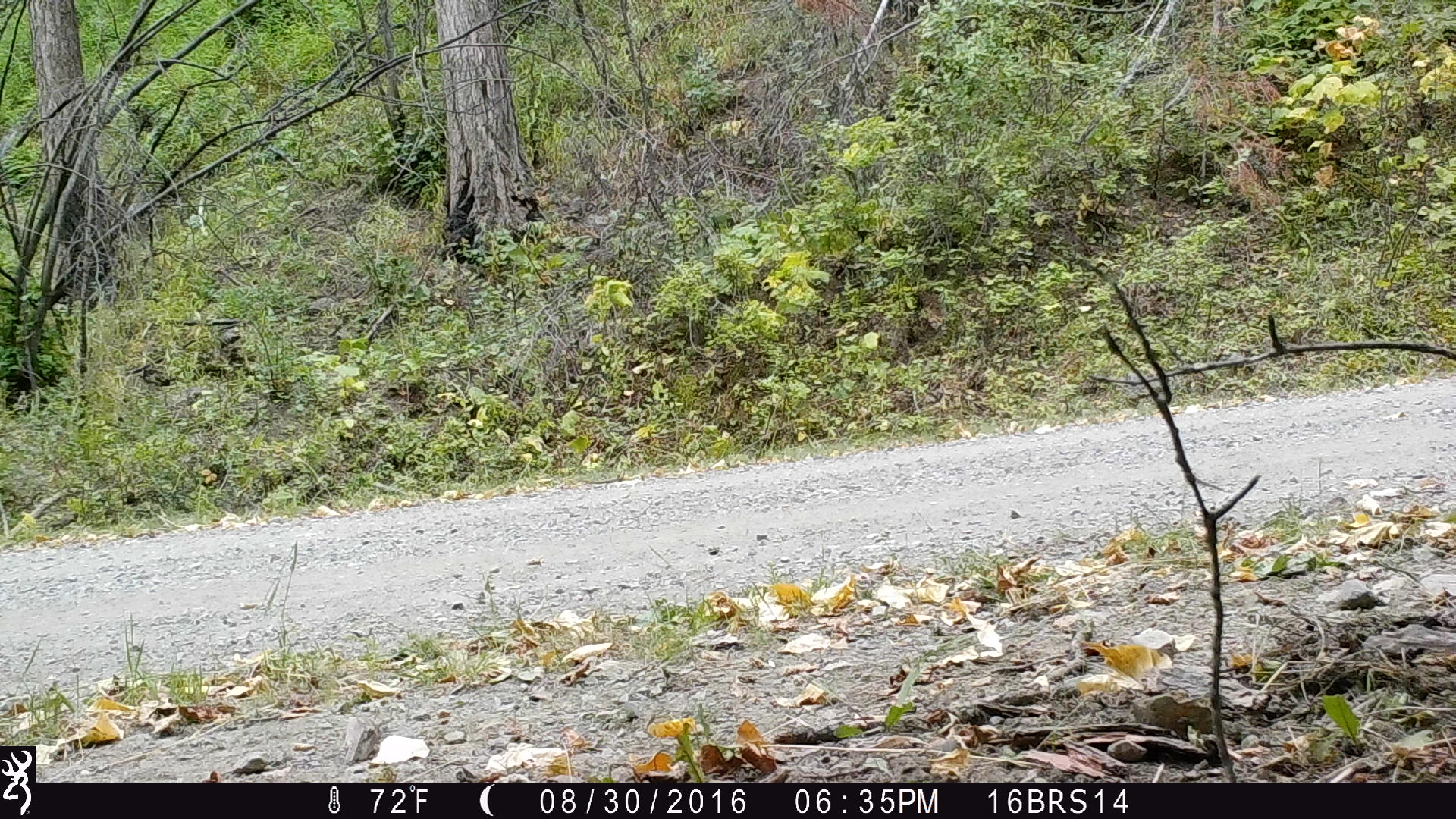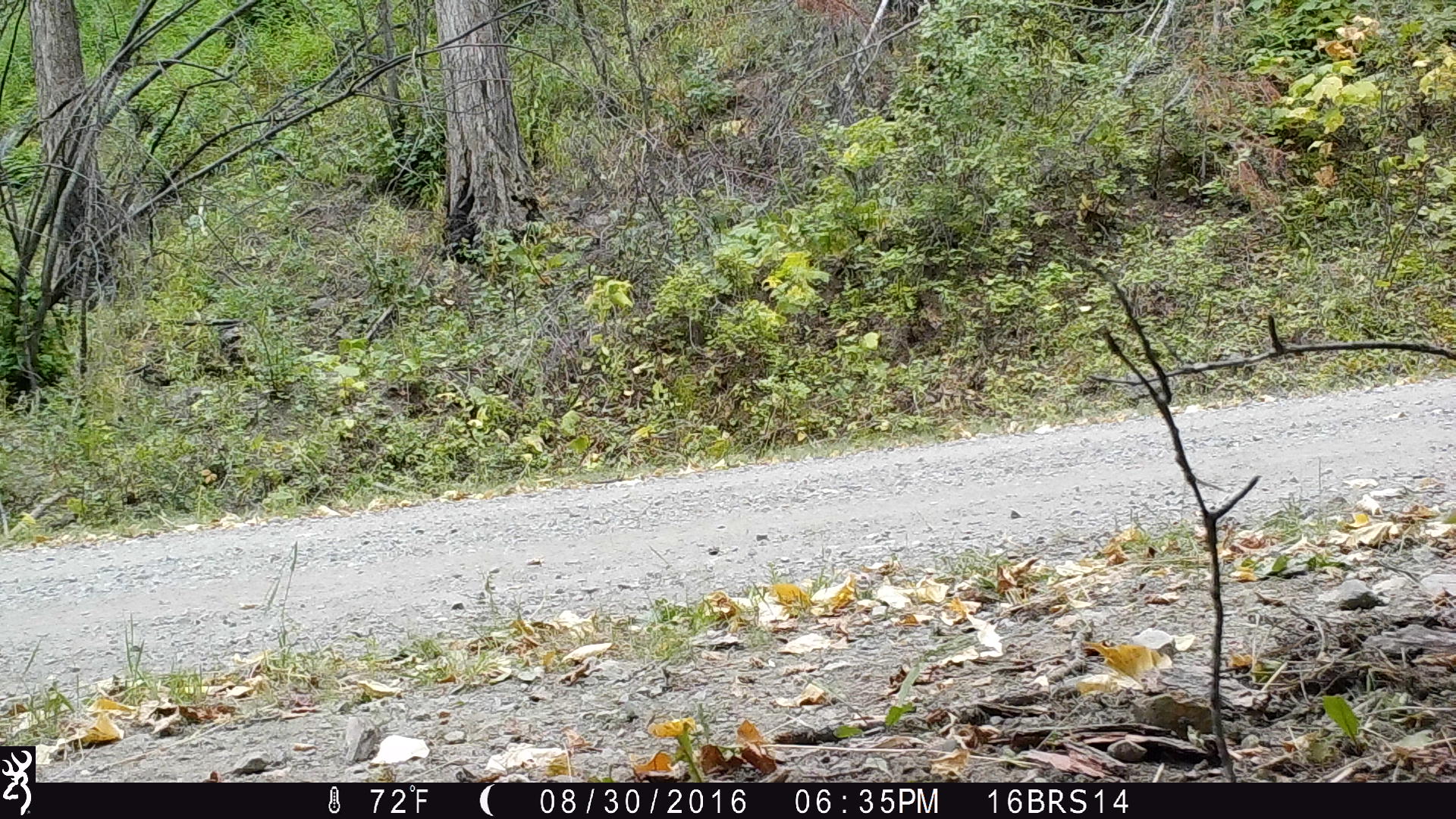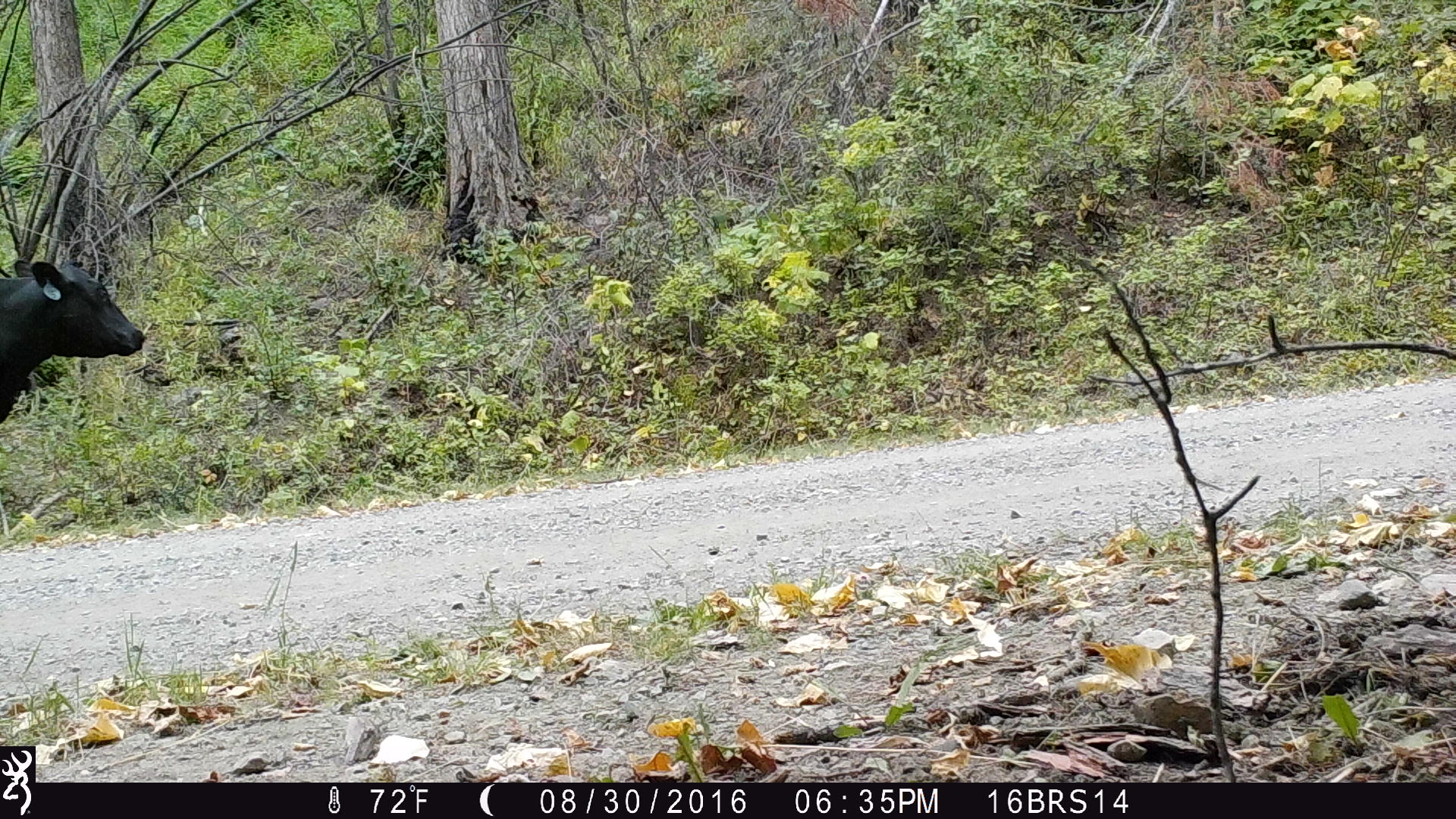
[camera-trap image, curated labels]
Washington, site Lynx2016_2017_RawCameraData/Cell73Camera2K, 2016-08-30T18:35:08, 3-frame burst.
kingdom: Animalia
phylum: Chordata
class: Mammalia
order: Artiodactyla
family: Bovidae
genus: Bos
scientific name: Bos taurus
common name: domestic cattle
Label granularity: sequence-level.